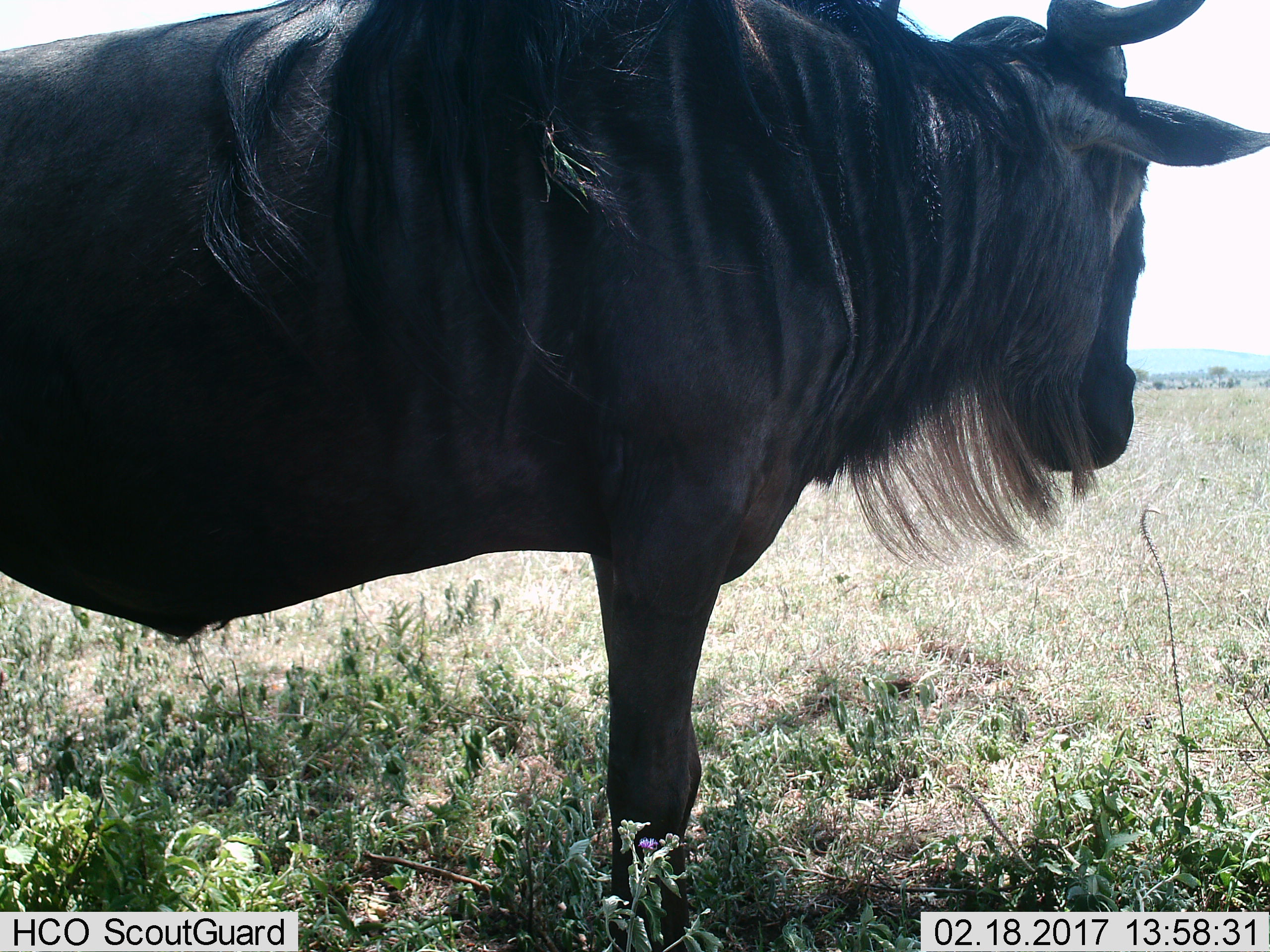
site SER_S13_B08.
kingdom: Animalia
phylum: Chordata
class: Mammalia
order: Artiodactyla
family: Bovidae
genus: Connochaetes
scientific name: Connochaetes taurinus taurinus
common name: blue wildebeest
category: wildebeestblue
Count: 1.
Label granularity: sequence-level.